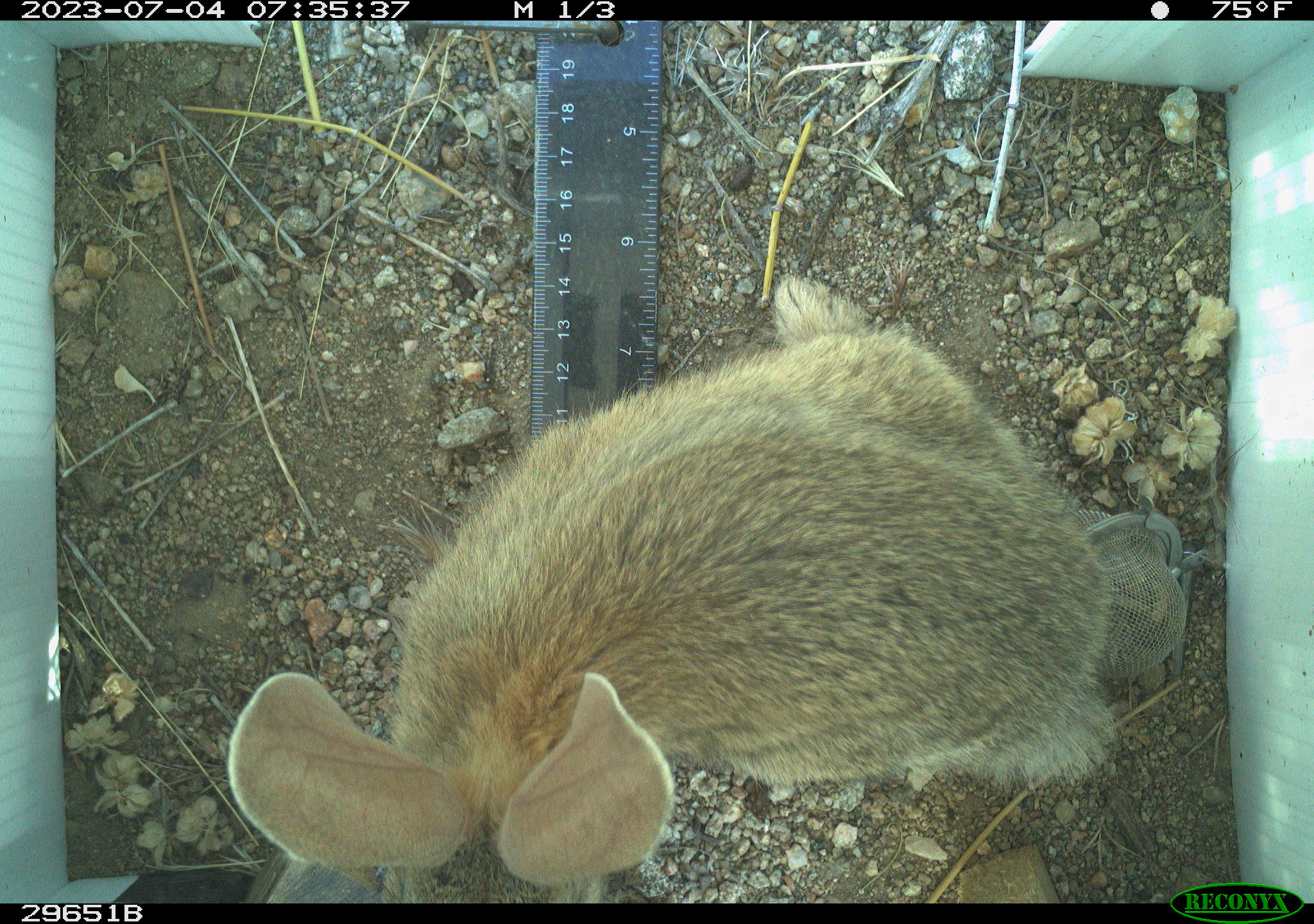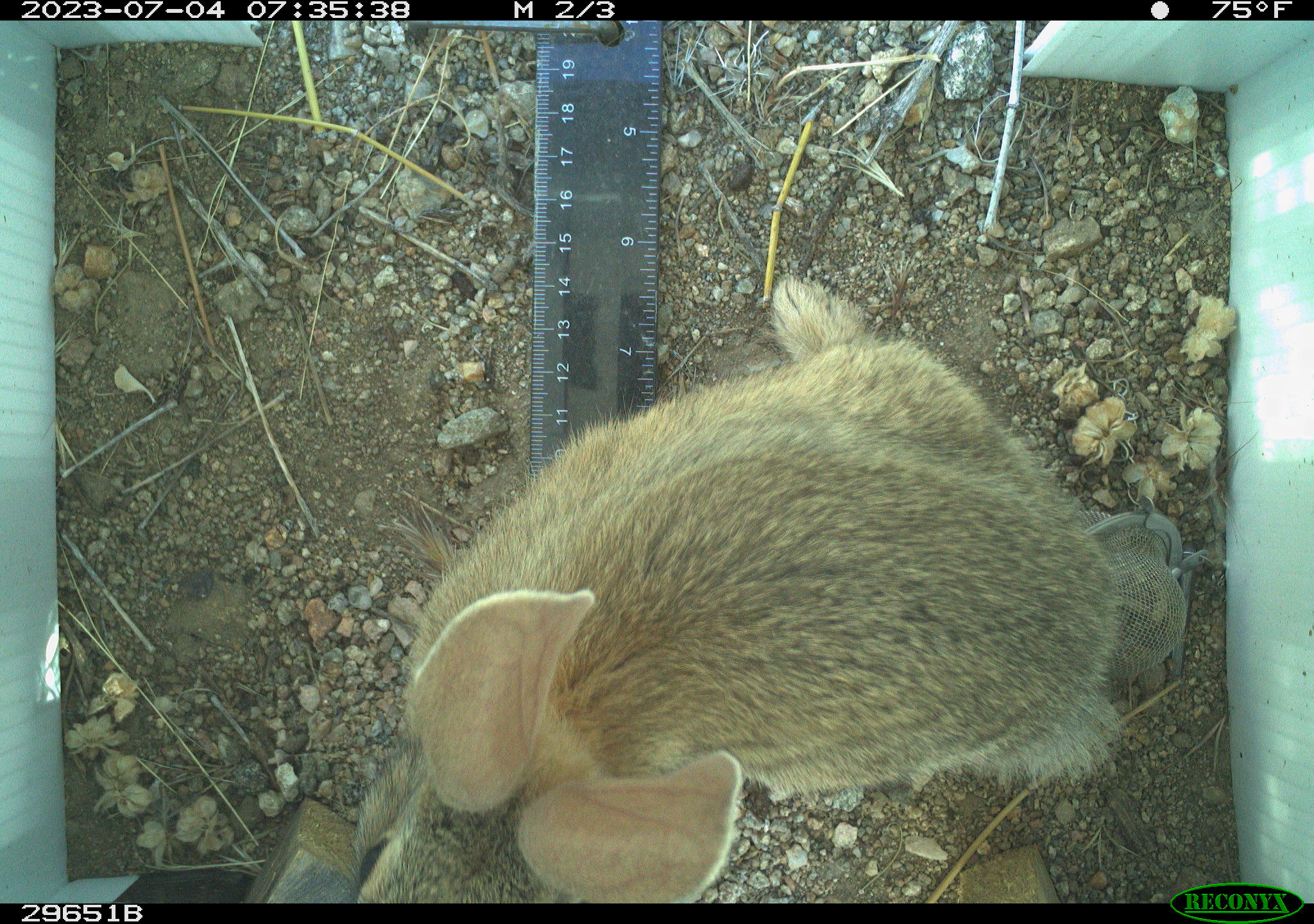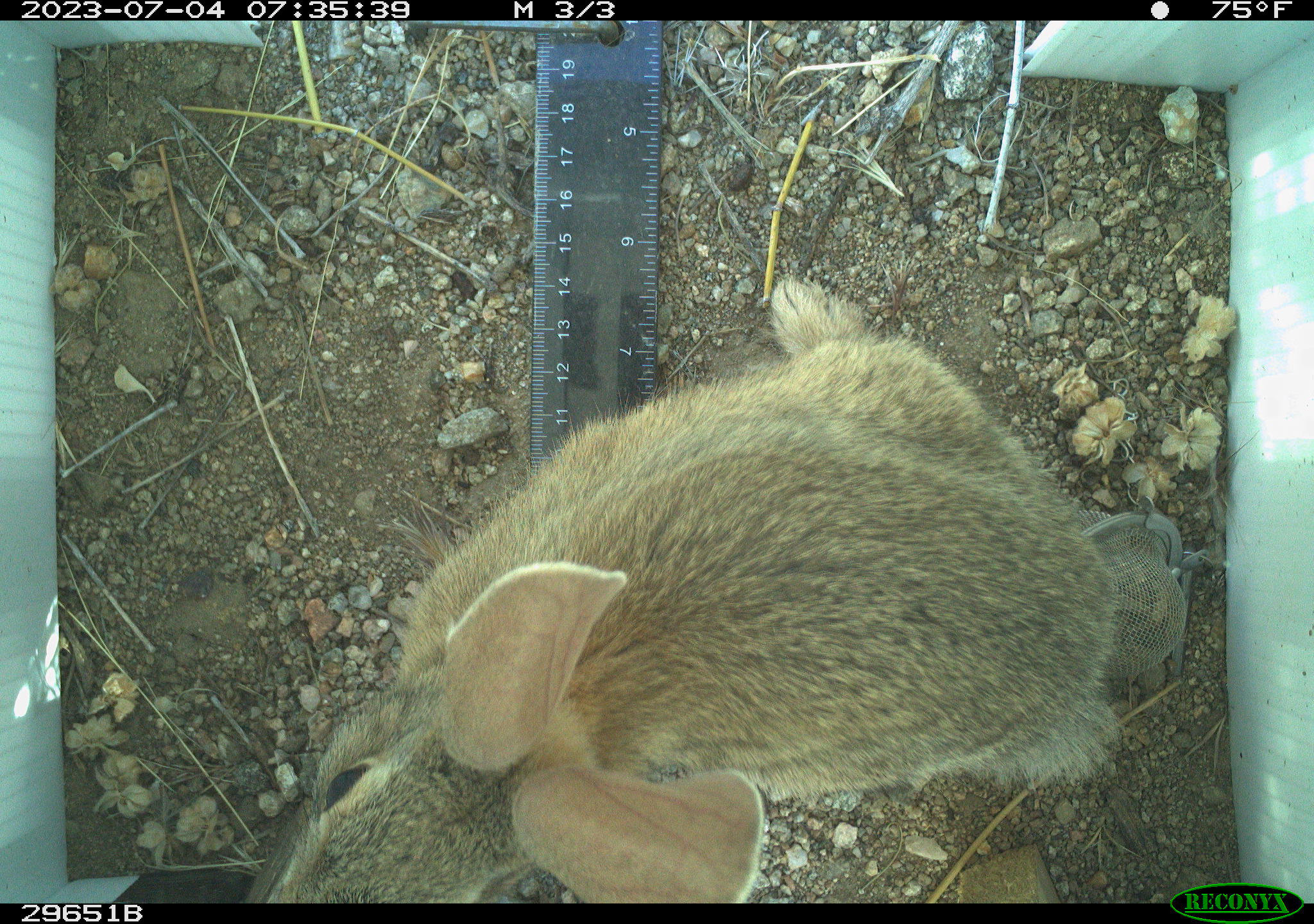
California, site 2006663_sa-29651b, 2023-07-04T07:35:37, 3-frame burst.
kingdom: Animalia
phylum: Chordata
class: Mammalia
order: Lagomorpha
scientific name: Lagomorpha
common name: hares, rabbits, and pikas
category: lagomorpha order